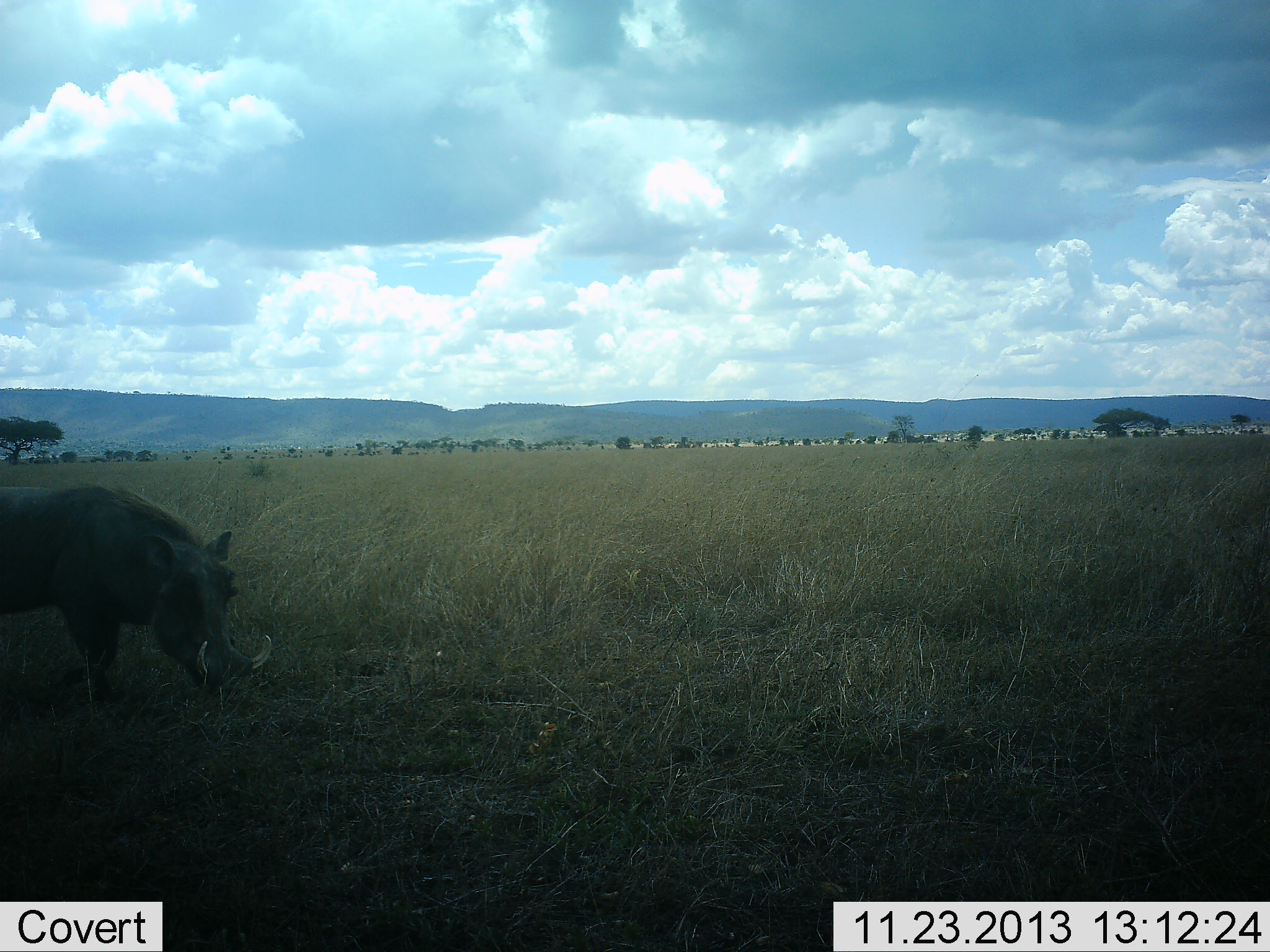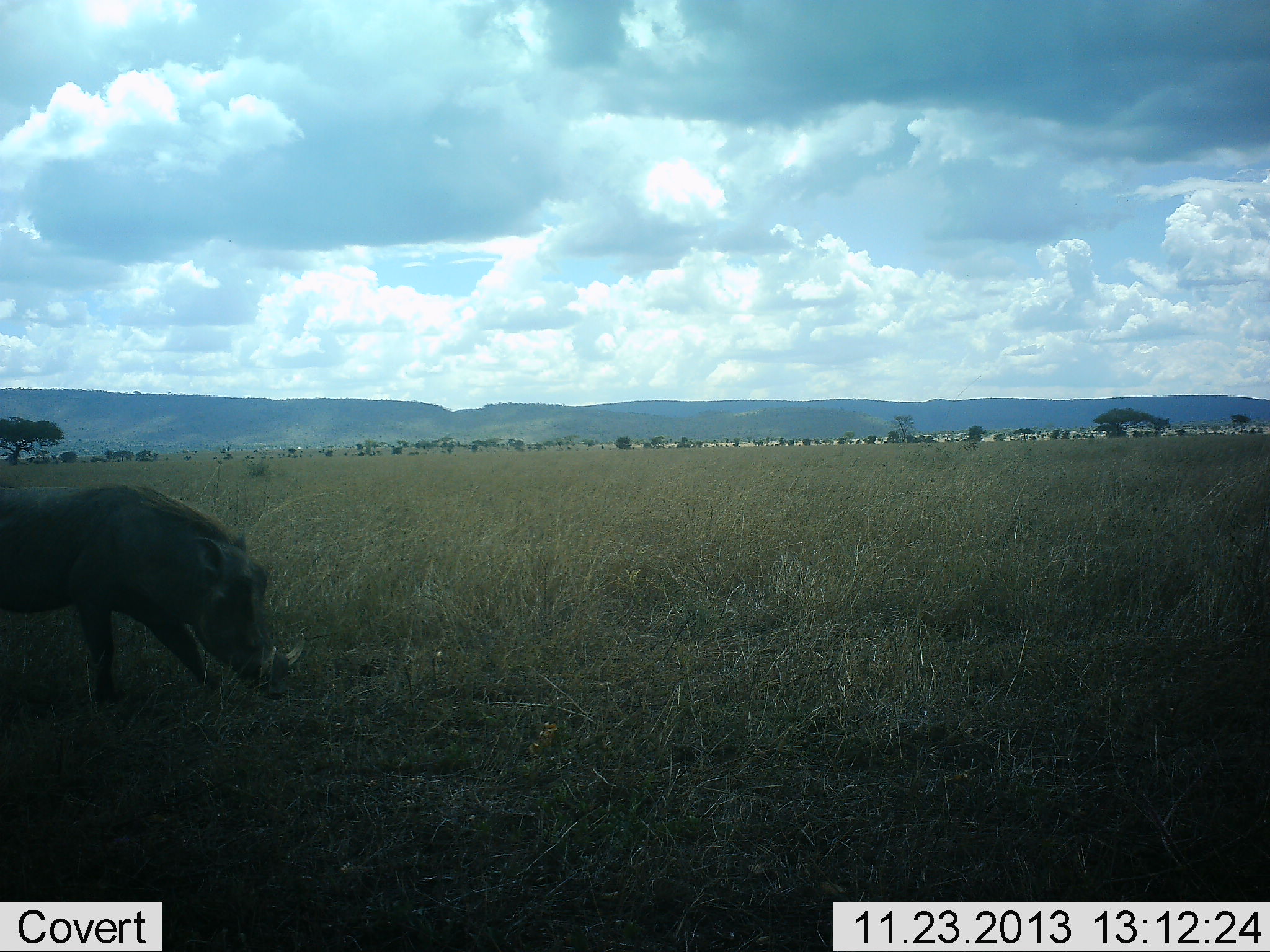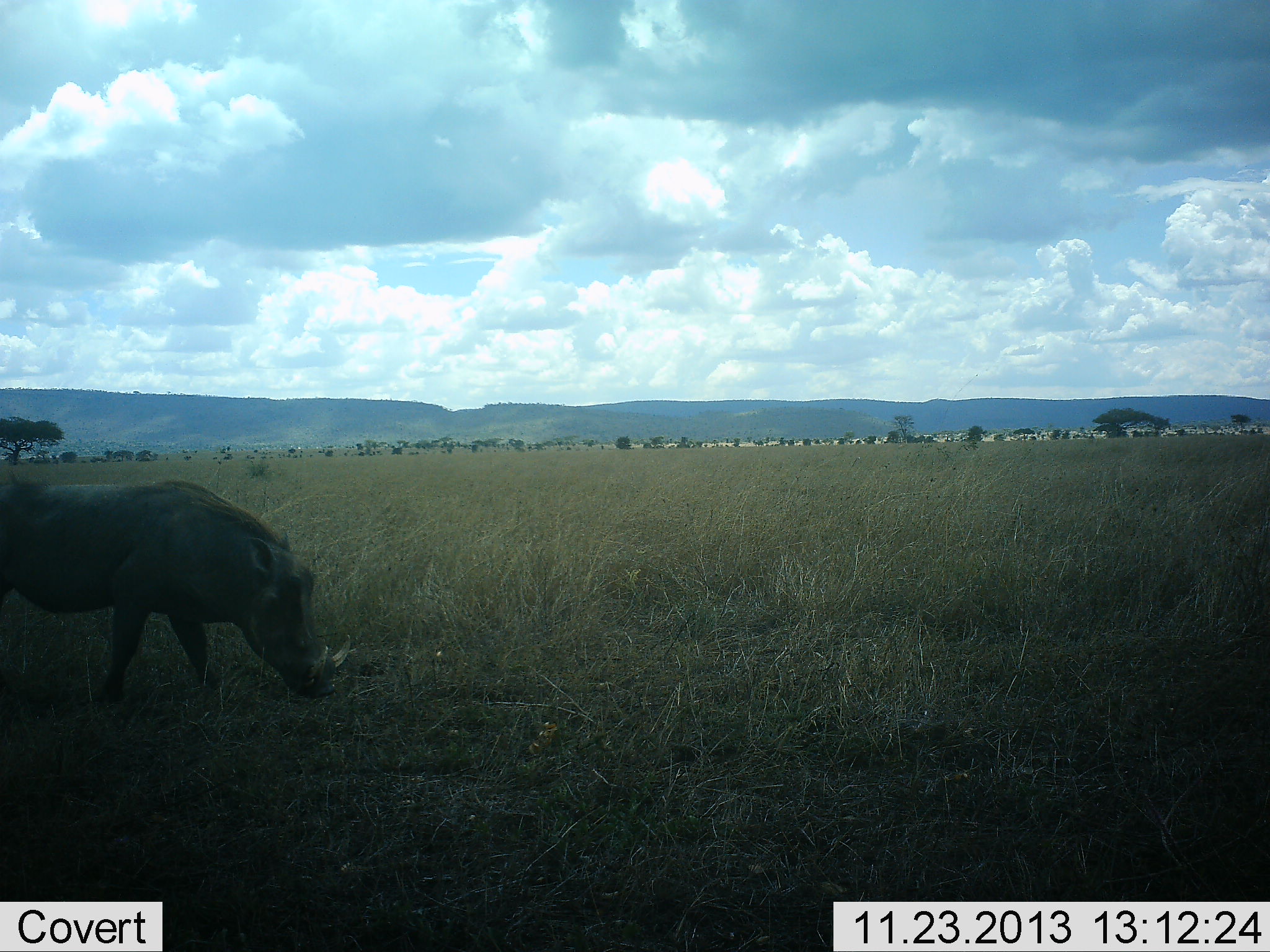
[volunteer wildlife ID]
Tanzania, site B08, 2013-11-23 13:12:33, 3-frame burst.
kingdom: Animalia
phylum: Chordata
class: Mammalia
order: Artiodactyla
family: Suidae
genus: Phacochoerus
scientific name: Phacochoerus africanus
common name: warthog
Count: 1.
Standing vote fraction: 0%.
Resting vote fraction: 0%.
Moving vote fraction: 73%.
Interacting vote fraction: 0%.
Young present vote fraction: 0%.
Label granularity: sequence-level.